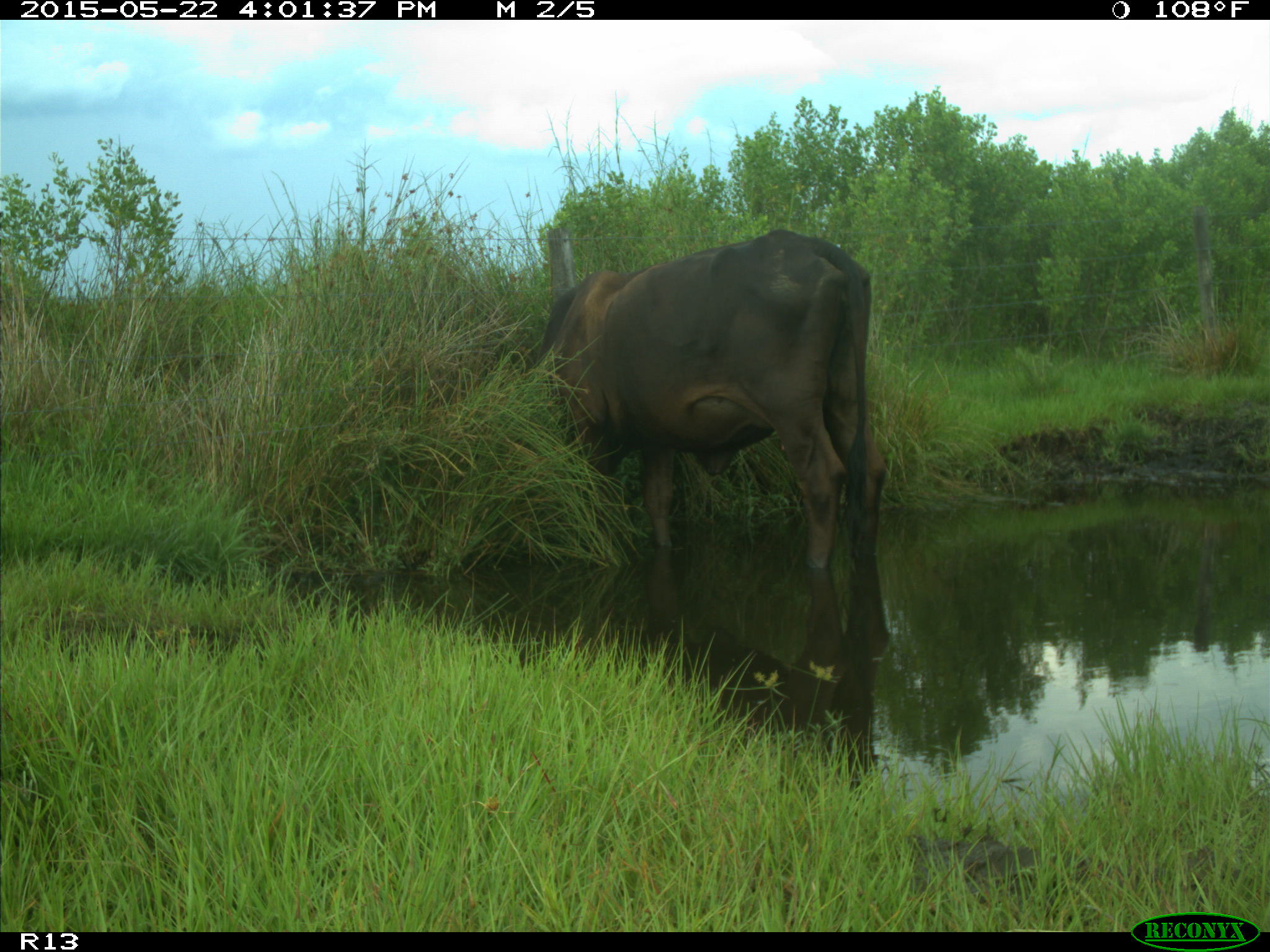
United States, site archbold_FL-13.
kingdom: Animalia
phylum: Chordata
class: Mammalia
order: Artiodactyla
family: Bovidae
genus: Bos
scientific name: Bos taurus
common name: domestic cow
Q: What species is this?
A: Bos taurus (domestic cow).